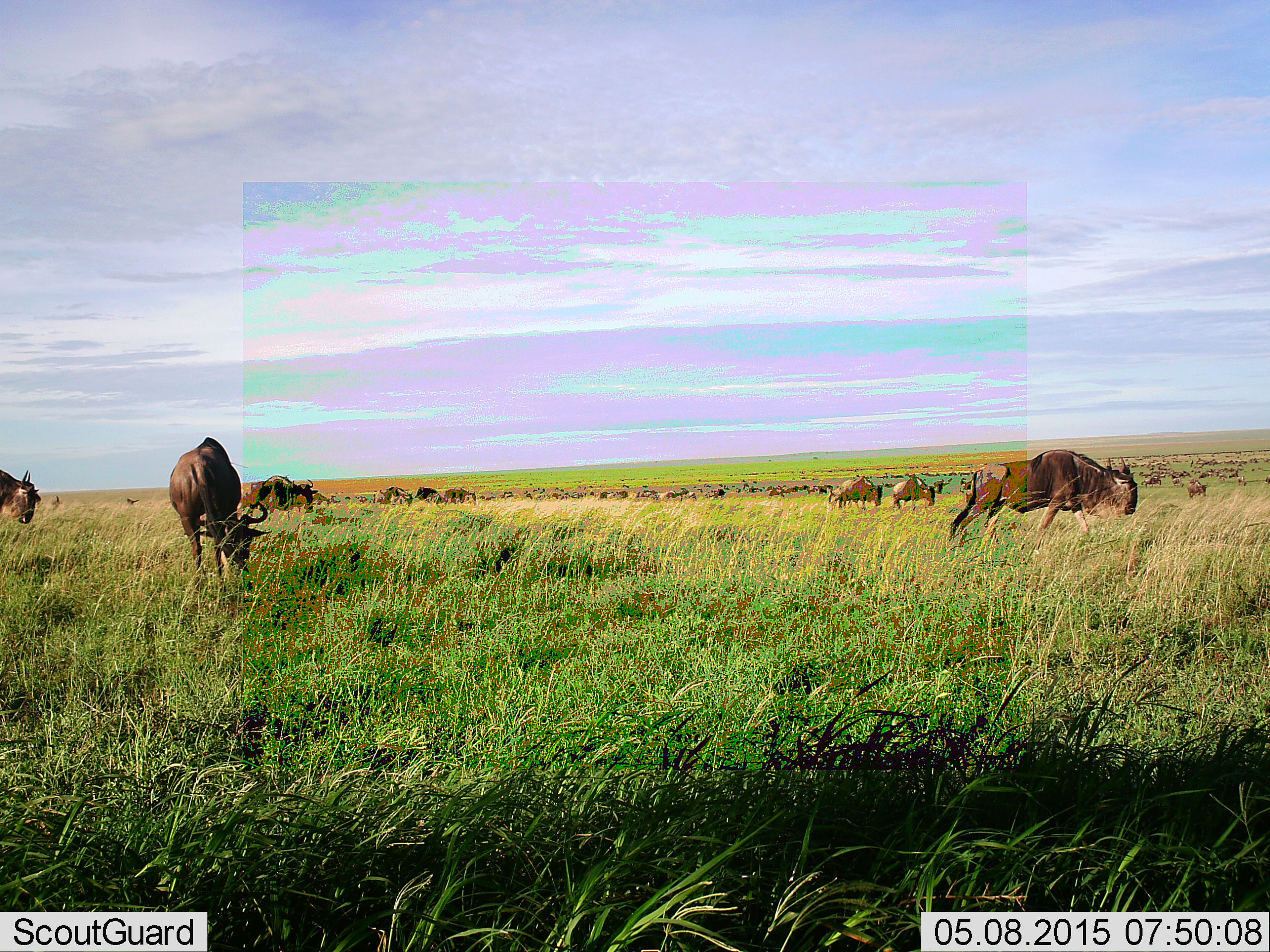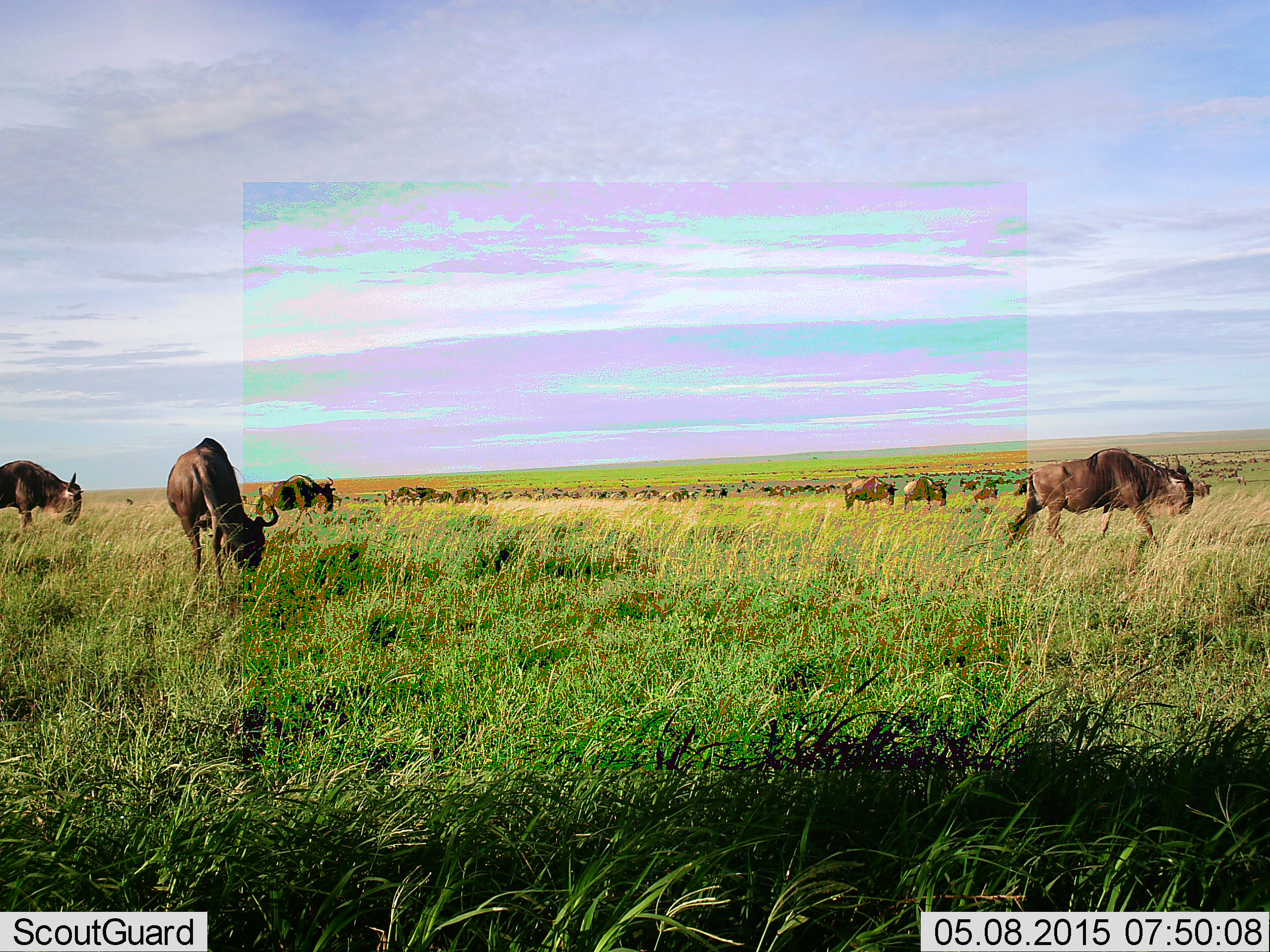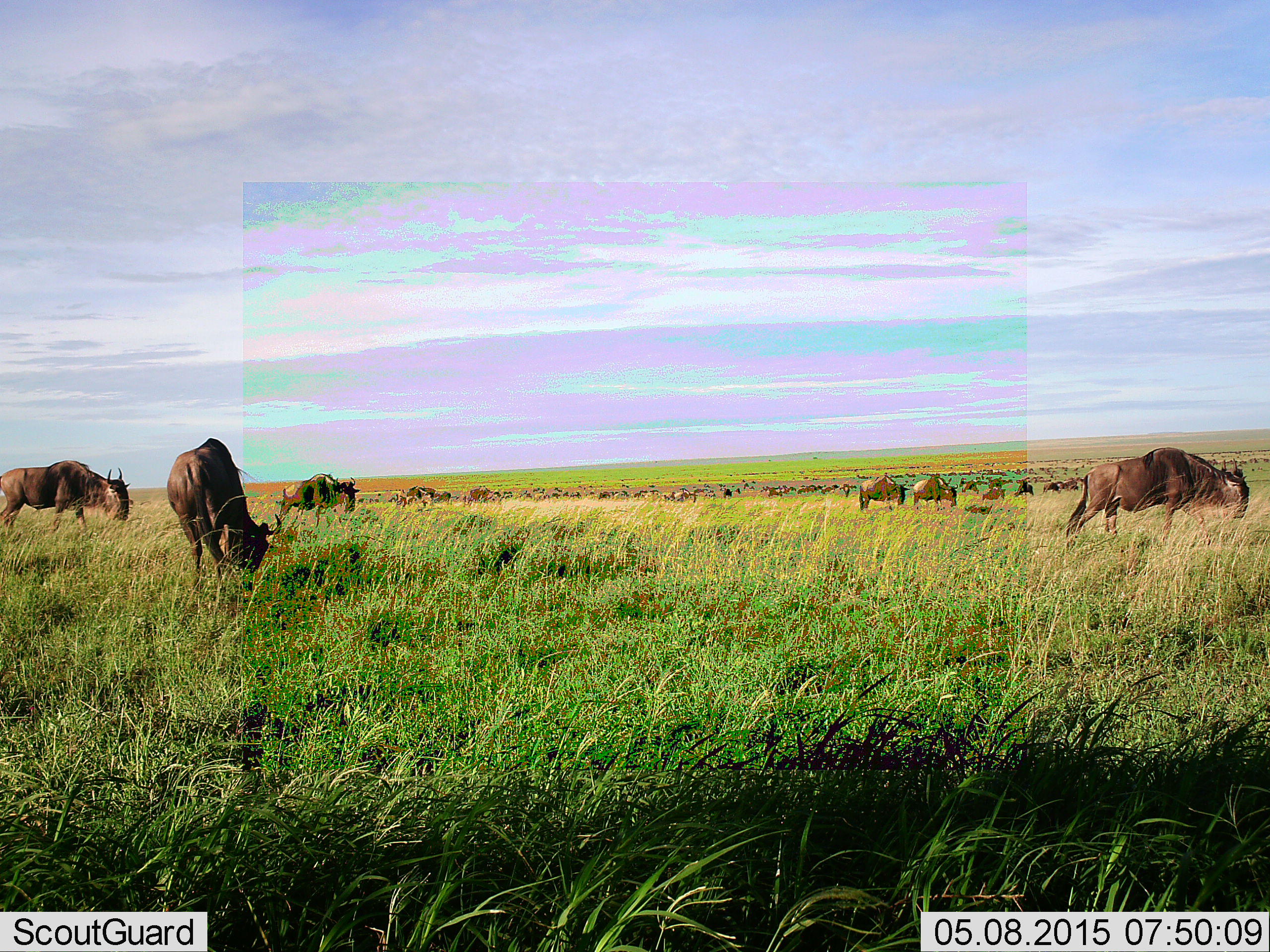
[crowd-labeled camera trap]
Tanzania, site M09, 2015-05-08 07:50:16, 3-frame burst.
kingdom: Animalia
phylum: Chordata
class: Mammalia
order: Artiodactyla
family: Bovidae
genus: Connochaetes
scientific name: Connochaetes taurinus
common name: blue wildebeest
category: wildebeest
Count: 51+.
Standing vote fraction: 70%.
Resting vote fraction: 20%.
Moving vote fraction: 70%.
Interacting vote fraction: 0%.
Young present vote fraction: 10%.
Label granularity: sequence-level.